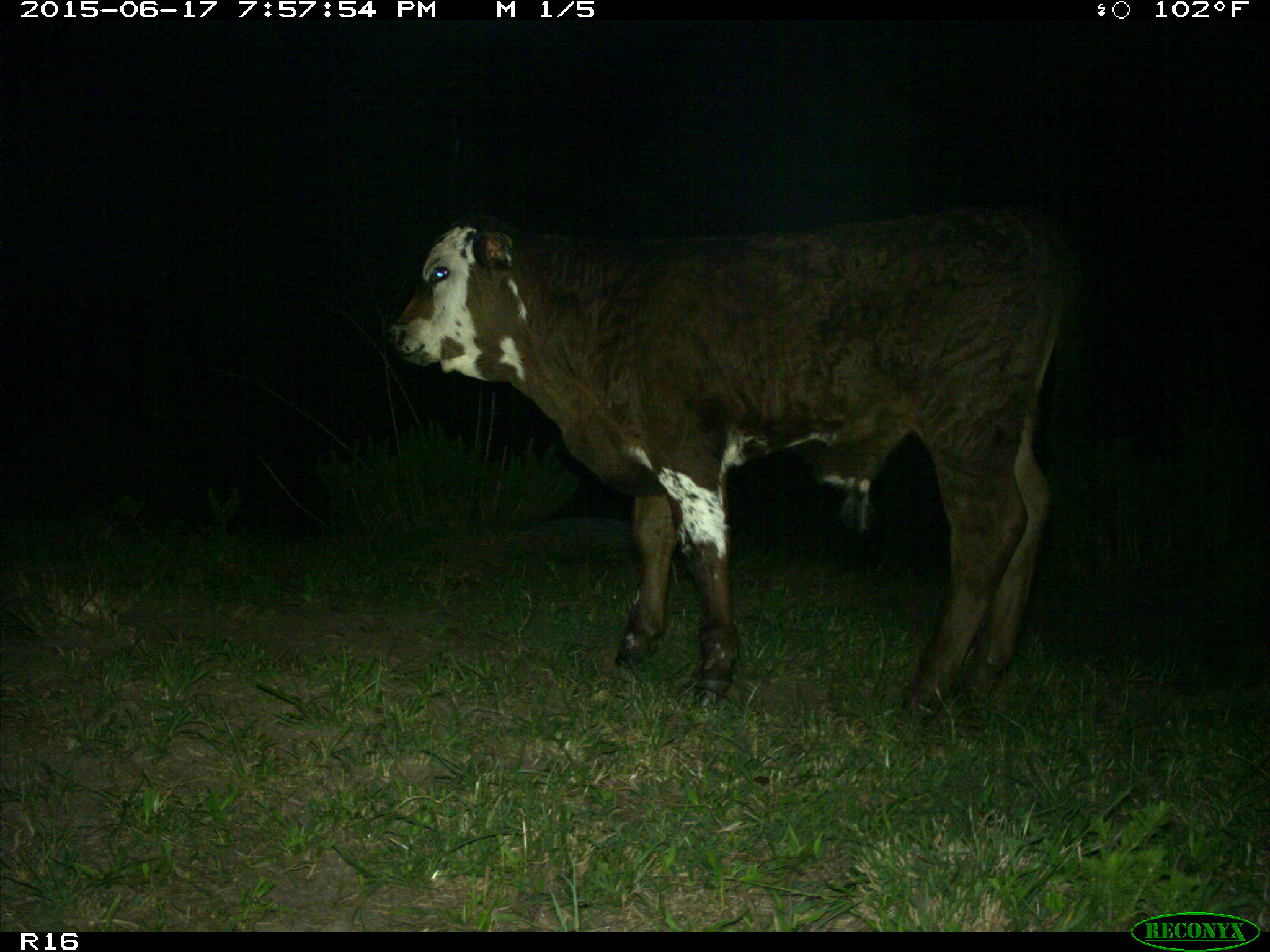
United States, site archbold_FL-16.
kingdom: Animalia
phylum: Chordata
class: Mammalia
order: Artiodactyla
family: Bovidae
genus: Bos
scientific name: Bos taurus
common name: domestic cow